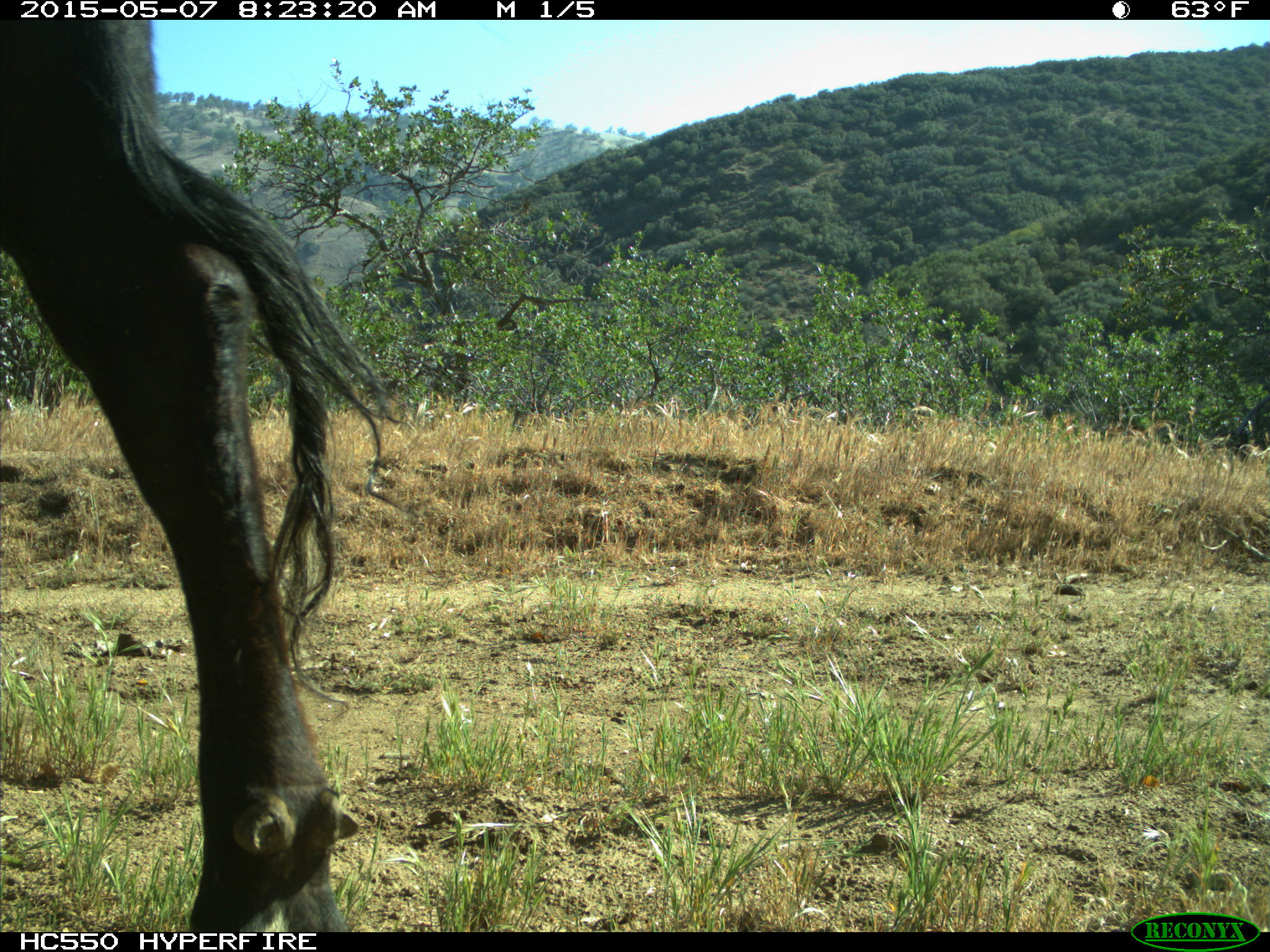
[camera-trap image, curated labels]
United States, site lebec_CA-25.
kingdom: Animalia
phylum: Chordata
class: Mammalia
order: Artiodactyla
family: Bovidae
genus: Bos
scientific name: Bos taurus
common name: domestic cow